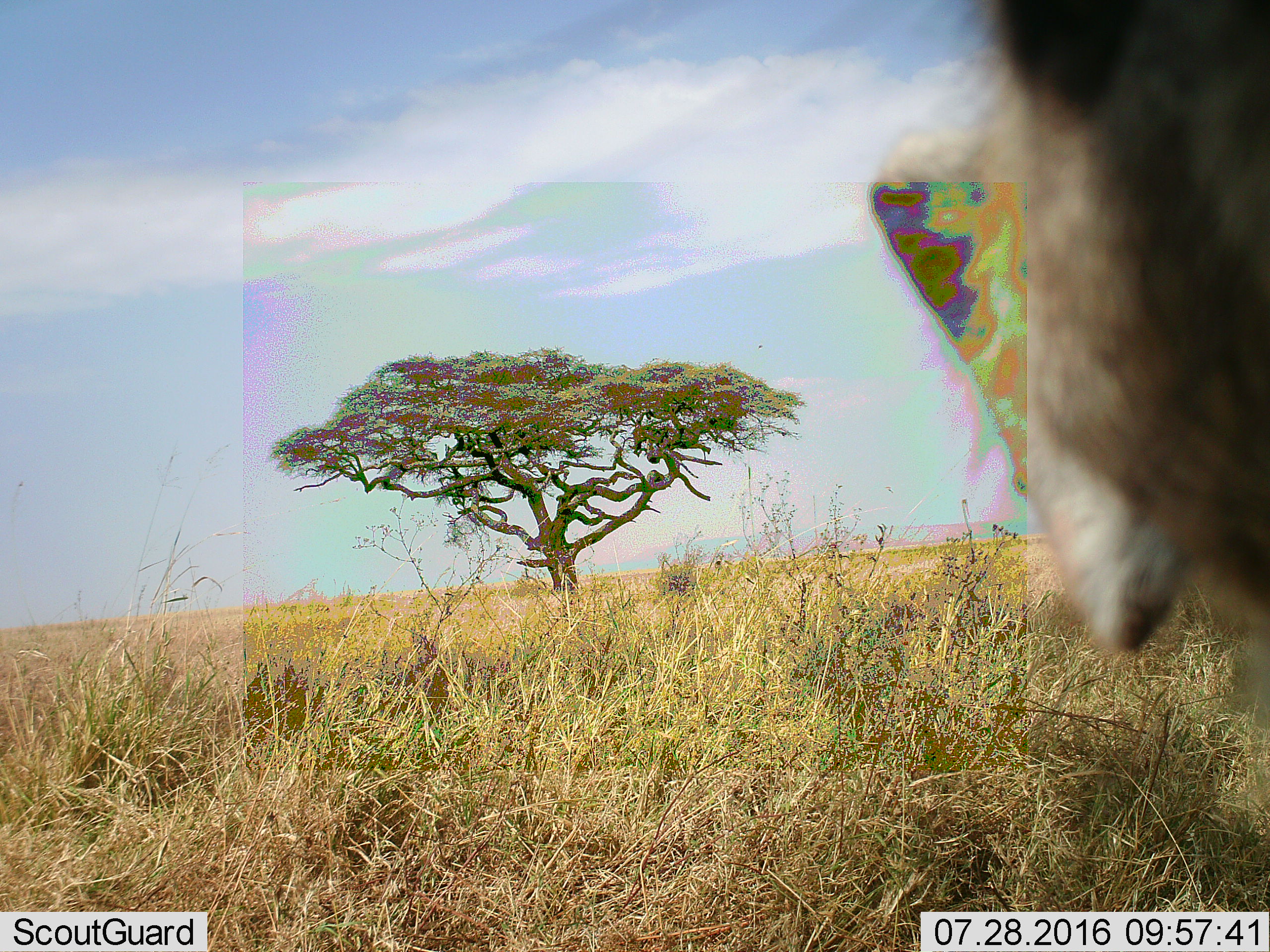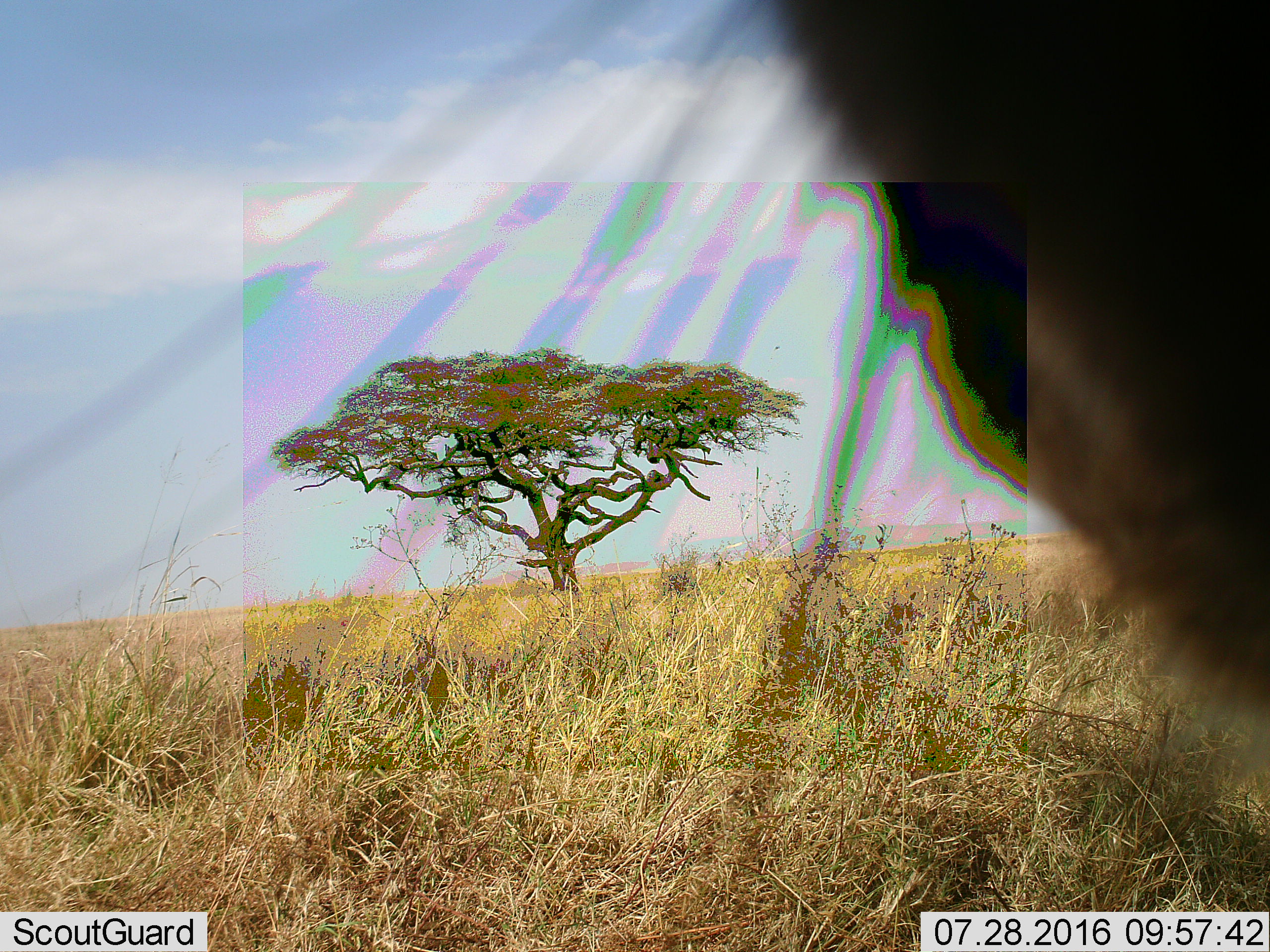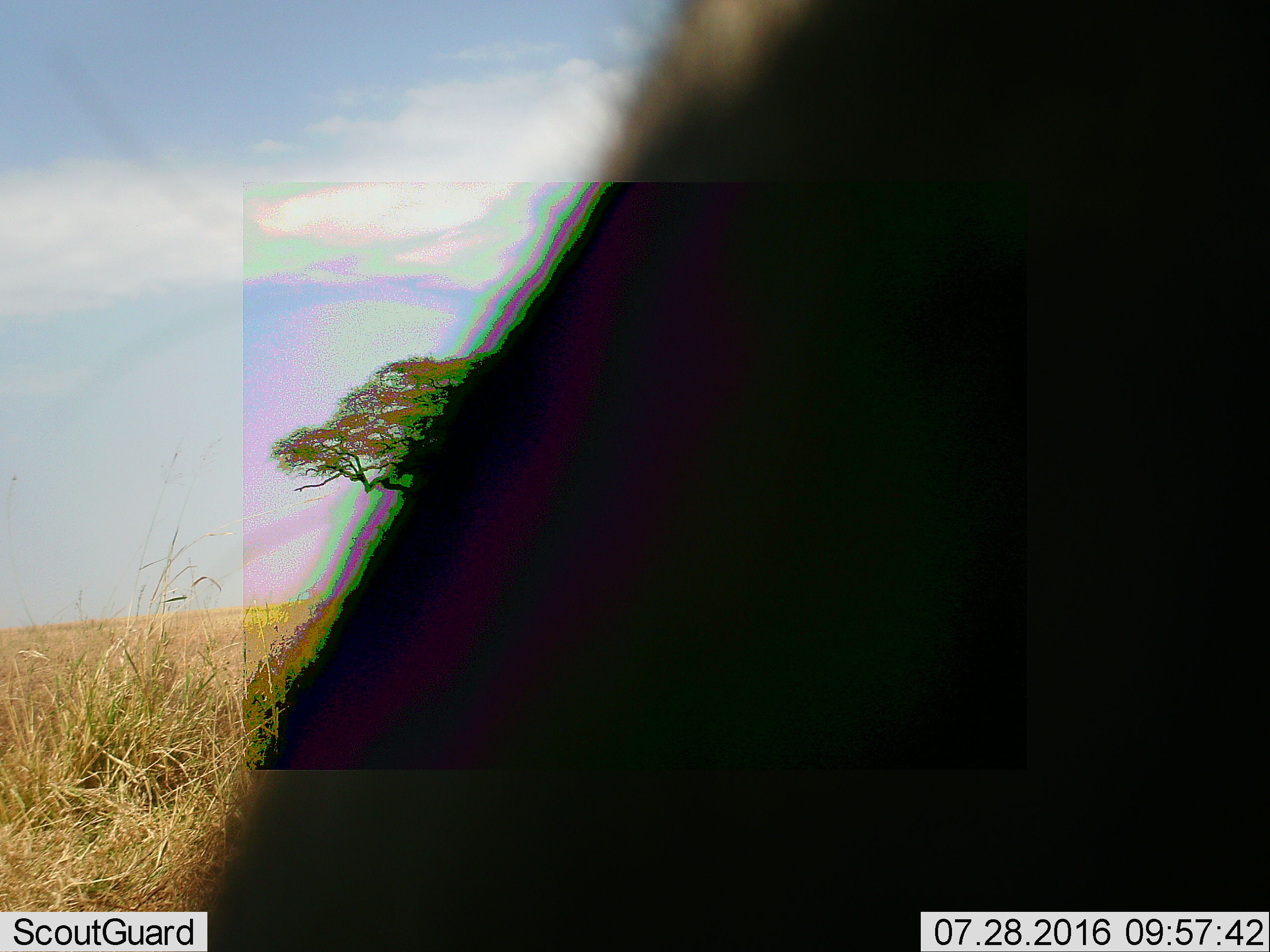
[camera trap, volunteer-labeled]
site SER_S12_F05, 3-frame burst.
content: unidentified animal